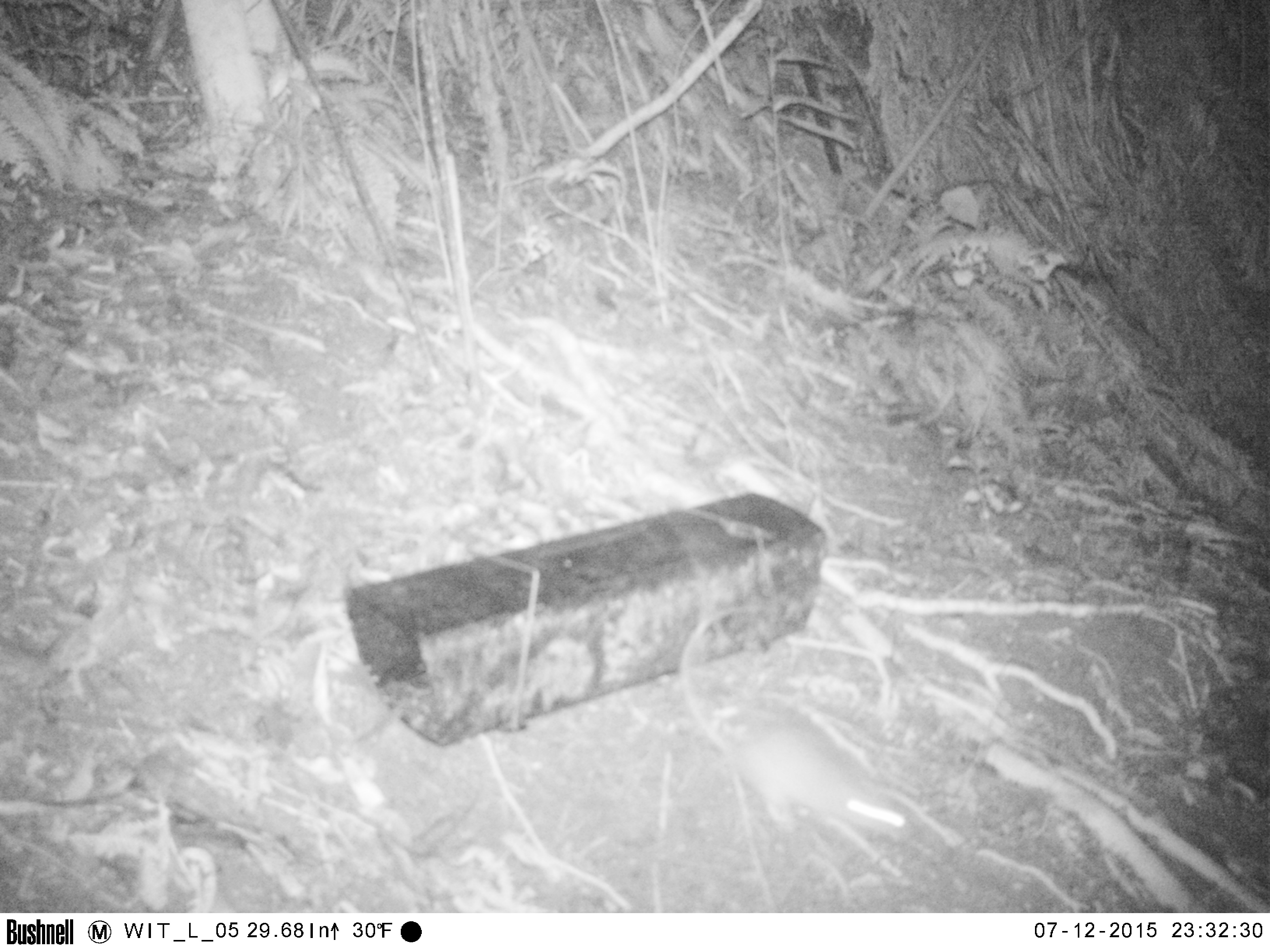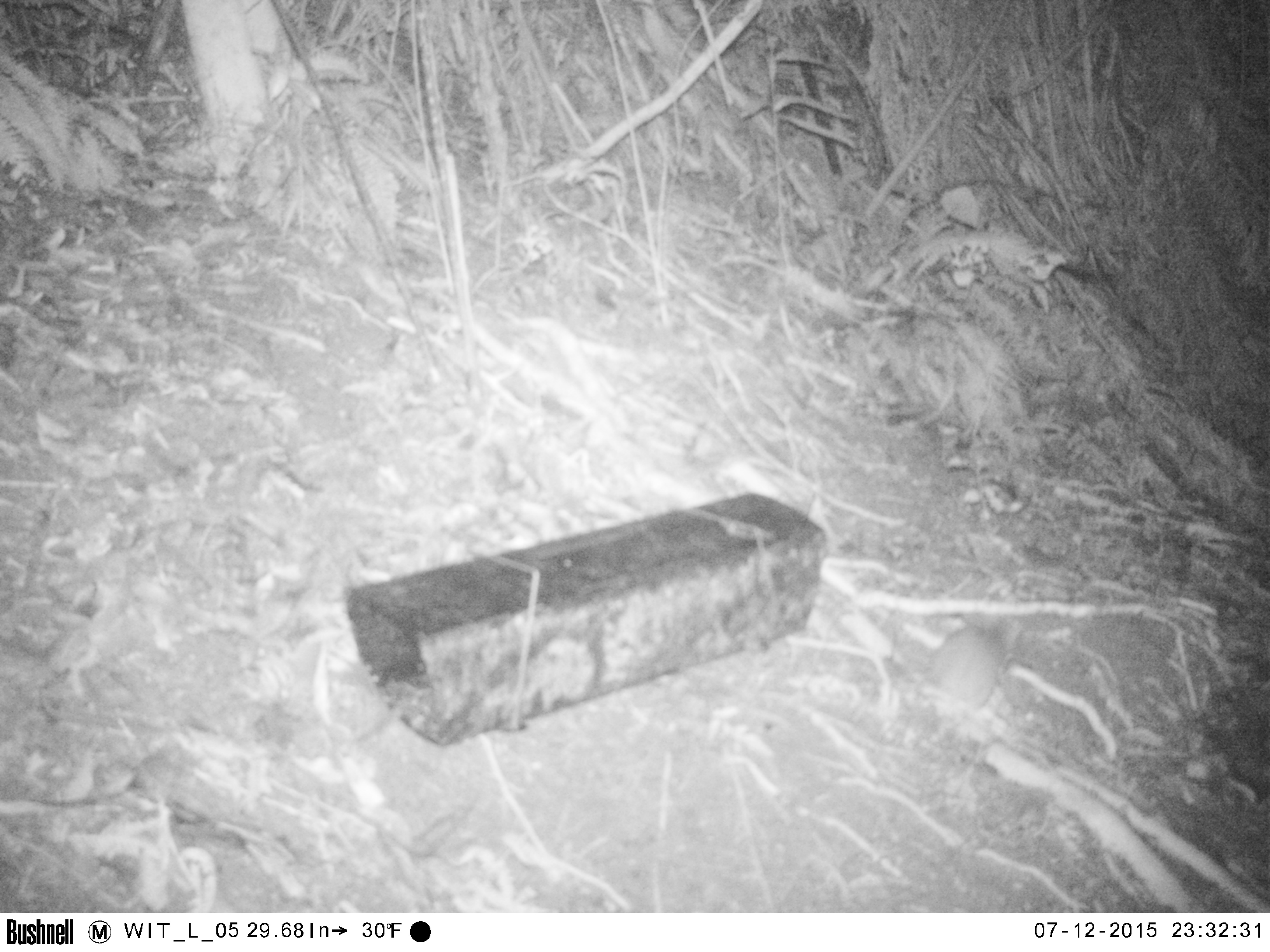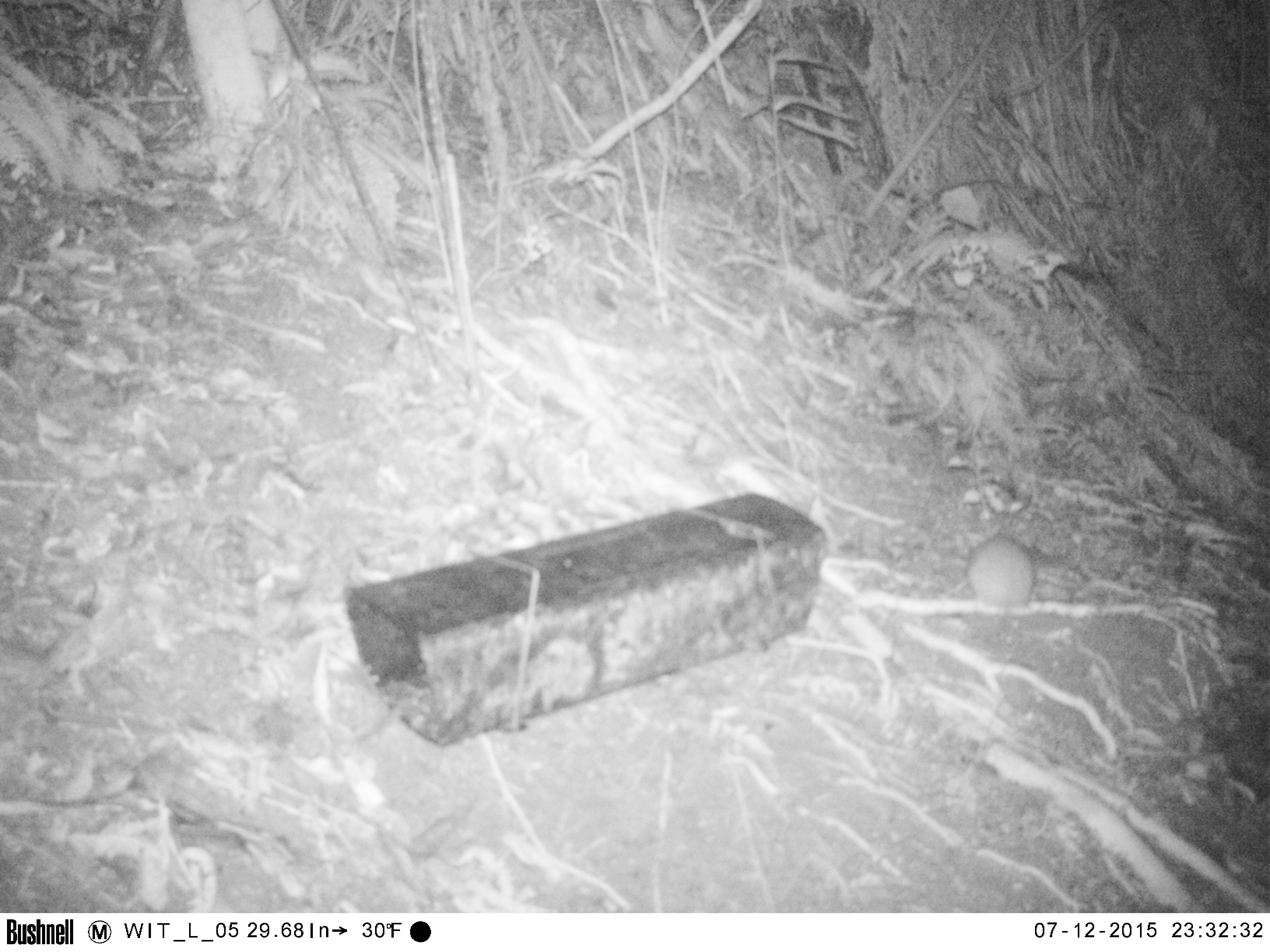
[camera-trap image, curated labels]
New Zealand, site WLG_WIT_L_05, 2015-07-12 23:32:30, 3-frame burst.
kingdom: Animalia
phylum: Chordata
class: Mammalia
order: Rodentia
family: Muridae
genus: Rattus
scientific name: Rattus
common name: rat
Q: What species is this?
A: Rat (Rattus).